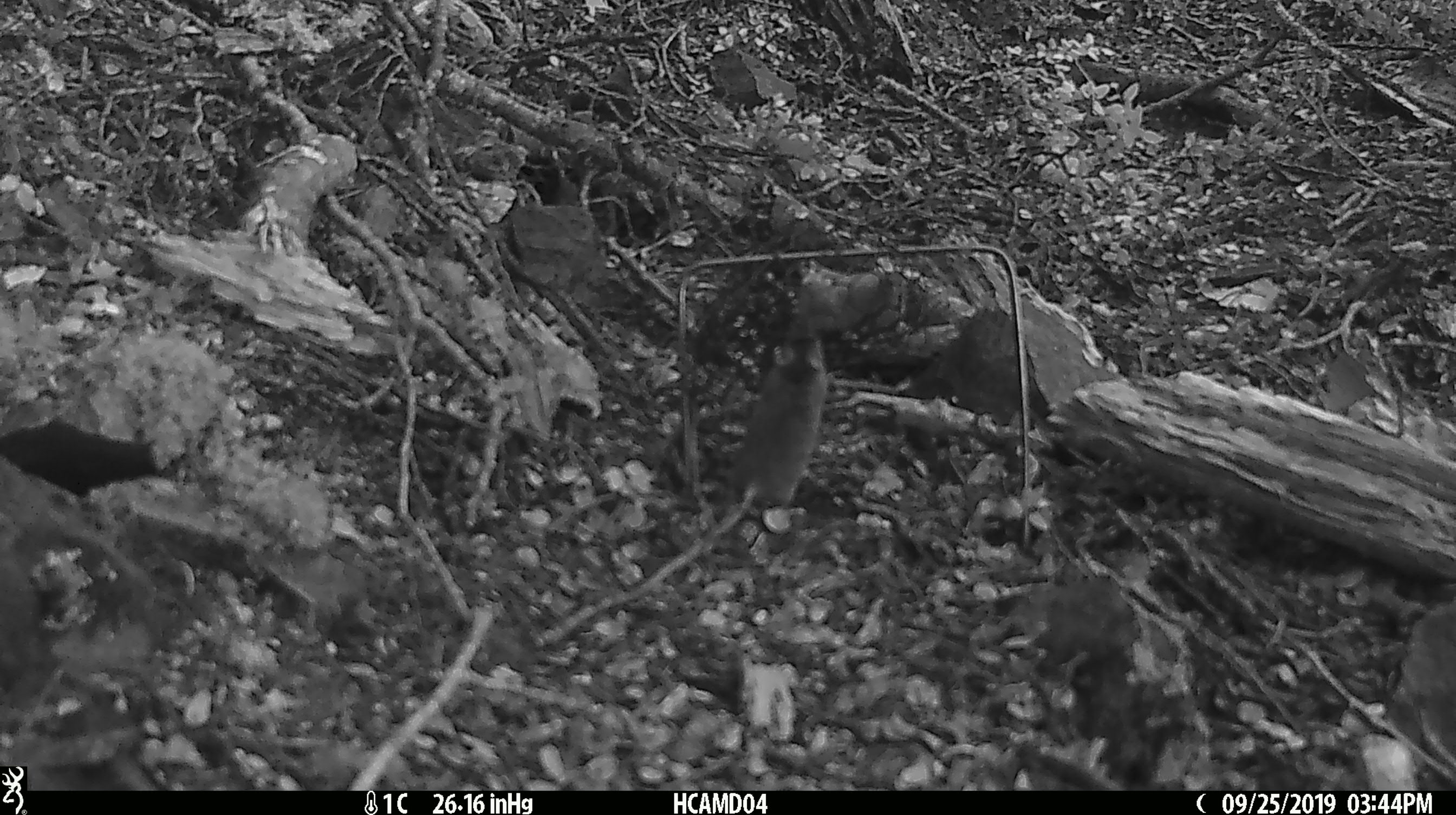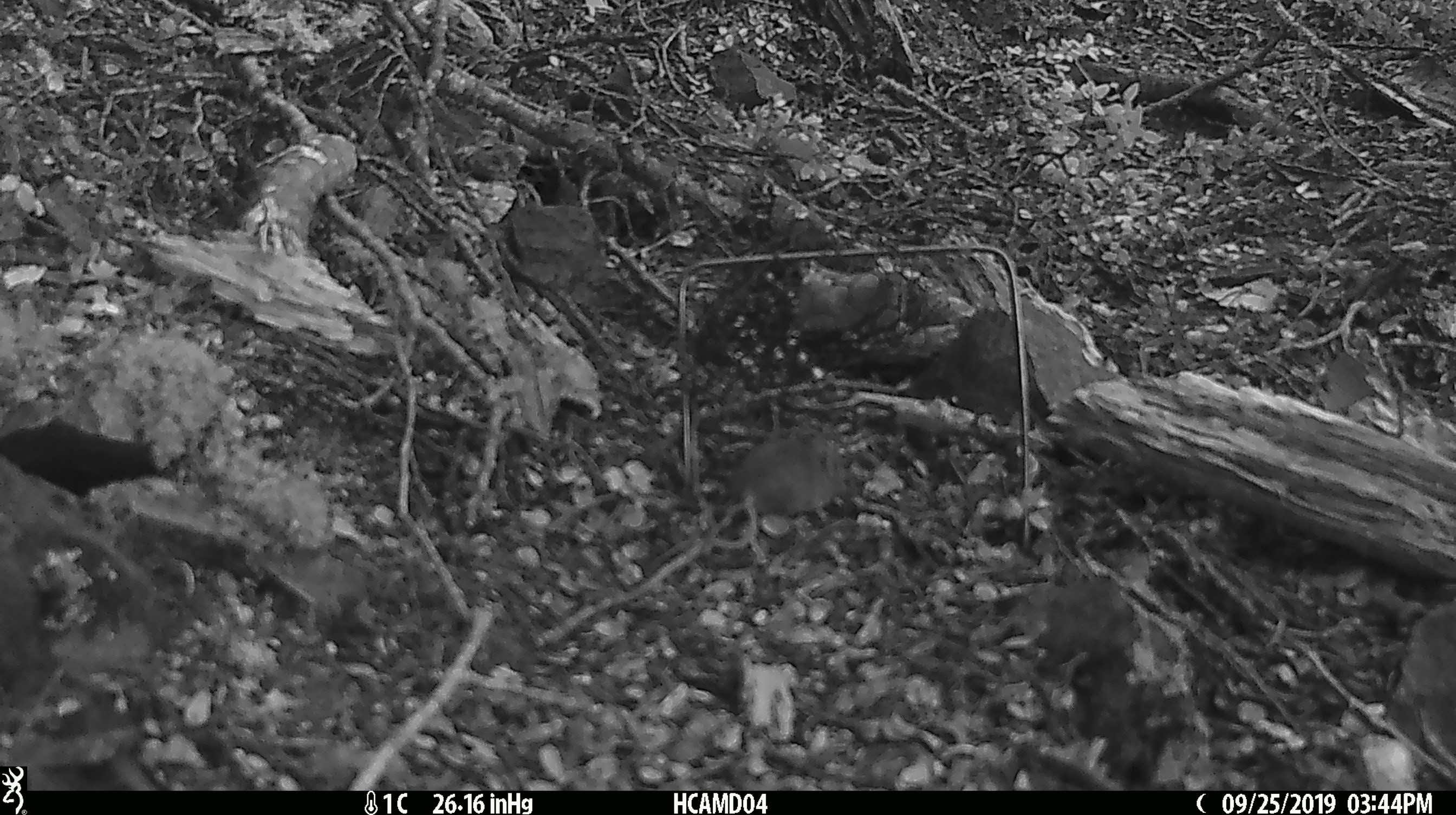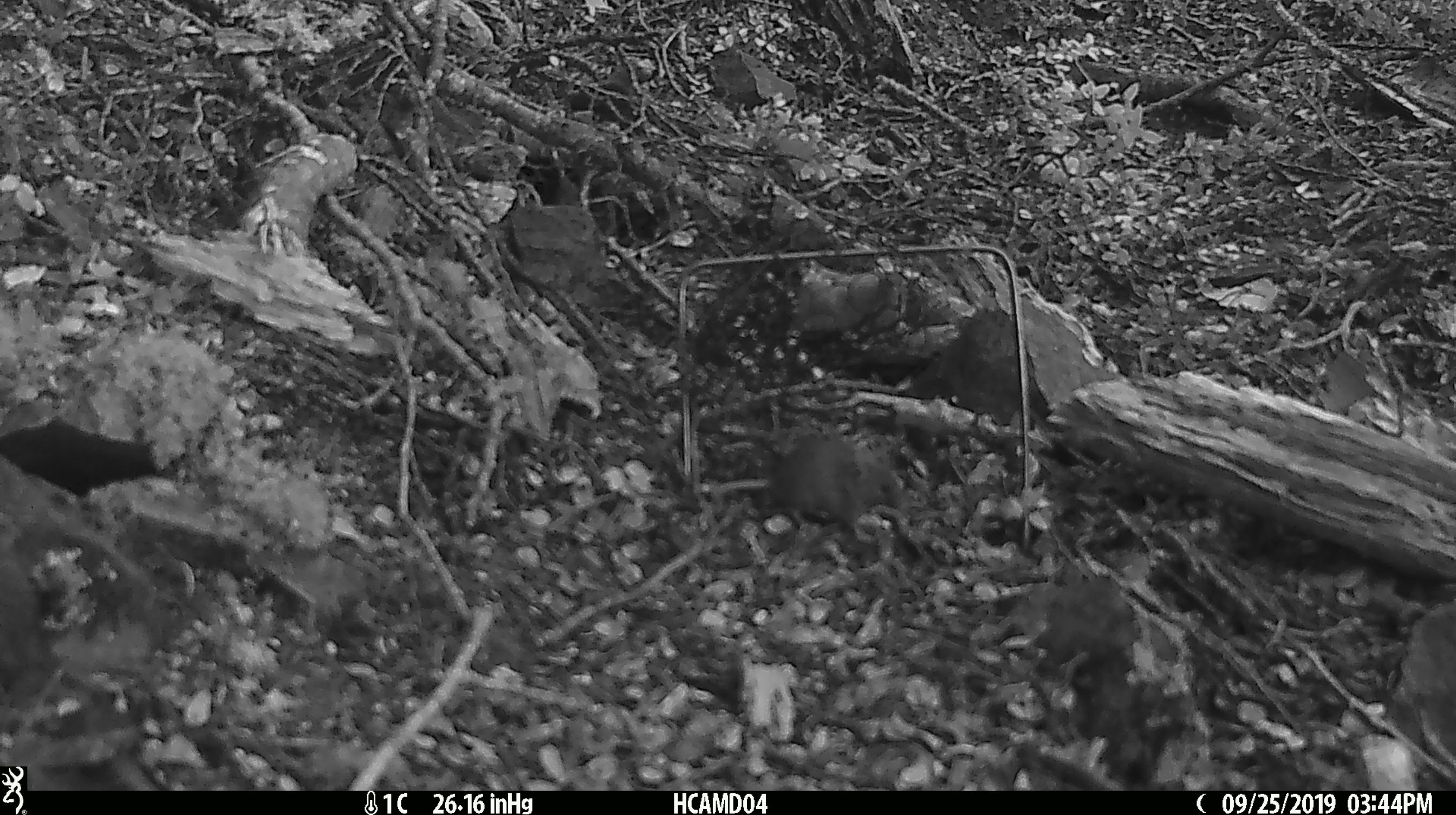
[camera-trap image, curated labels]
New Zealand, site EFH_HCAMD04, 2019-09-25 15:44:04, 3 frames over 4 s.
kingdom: Animalia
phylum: Chordata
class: Mammalia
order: Rodentia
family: Muridae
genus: Mus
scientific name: Mus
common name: mouse